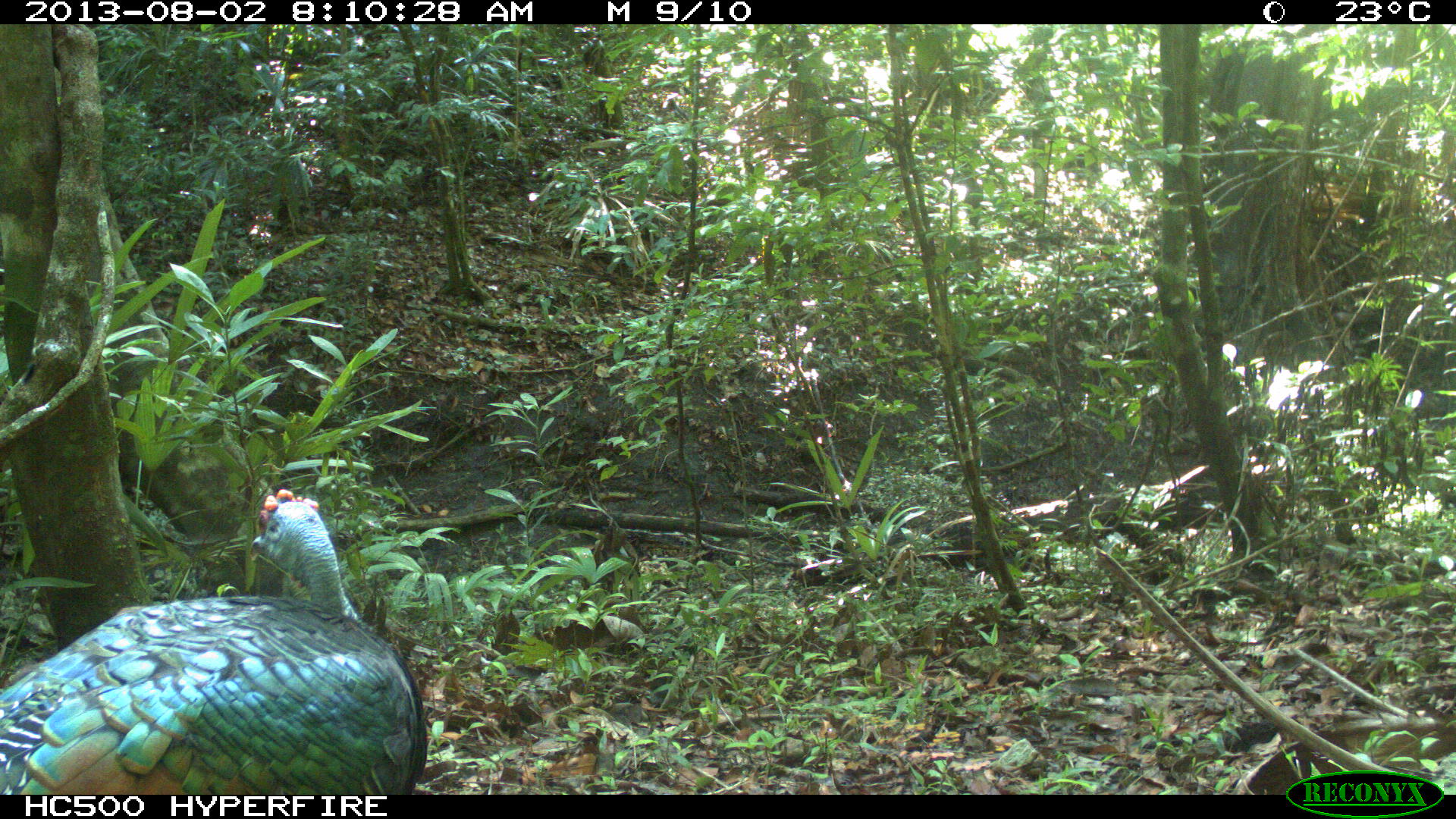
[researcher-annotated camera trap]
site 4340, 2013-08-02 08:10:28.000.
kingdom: Animalia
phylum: Chordata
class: Aves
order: Galliformes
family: Phasianidae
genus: Meleagris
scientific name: Meleagris ocellata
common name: ocellated turkey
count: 1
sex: male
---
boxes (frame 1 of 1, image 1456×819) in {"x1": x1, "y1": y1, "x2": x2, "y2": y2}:
meleagris ocellata: {"x1": 0, "y1": 489, "x2": 427, "y2": 794}